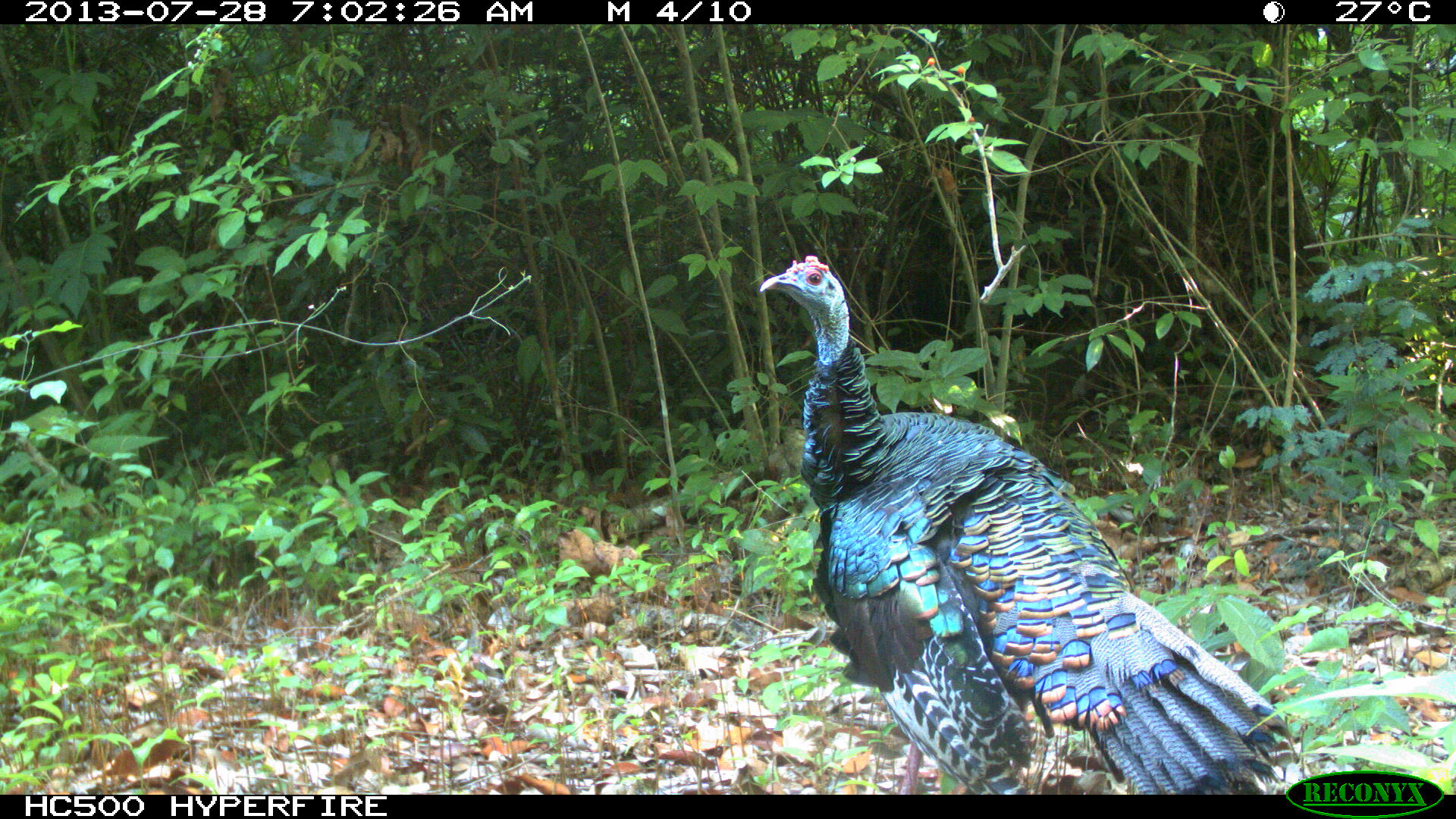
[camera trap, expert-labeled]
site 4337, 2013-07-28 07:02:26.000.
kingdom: Animalia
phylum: Chordata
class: Aves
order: Galliformes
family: Phasianidae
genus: Meleagris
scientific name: Meleagris ocellata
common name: ocellated turkey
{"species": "Meleagris ocellata (ocellated turkey)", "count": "1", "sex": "male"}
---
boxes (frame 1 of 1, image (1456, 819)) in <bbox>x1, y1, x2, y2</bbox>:
meleagris ocellata: <bbox>758, 253, 1294, 794</bbox>